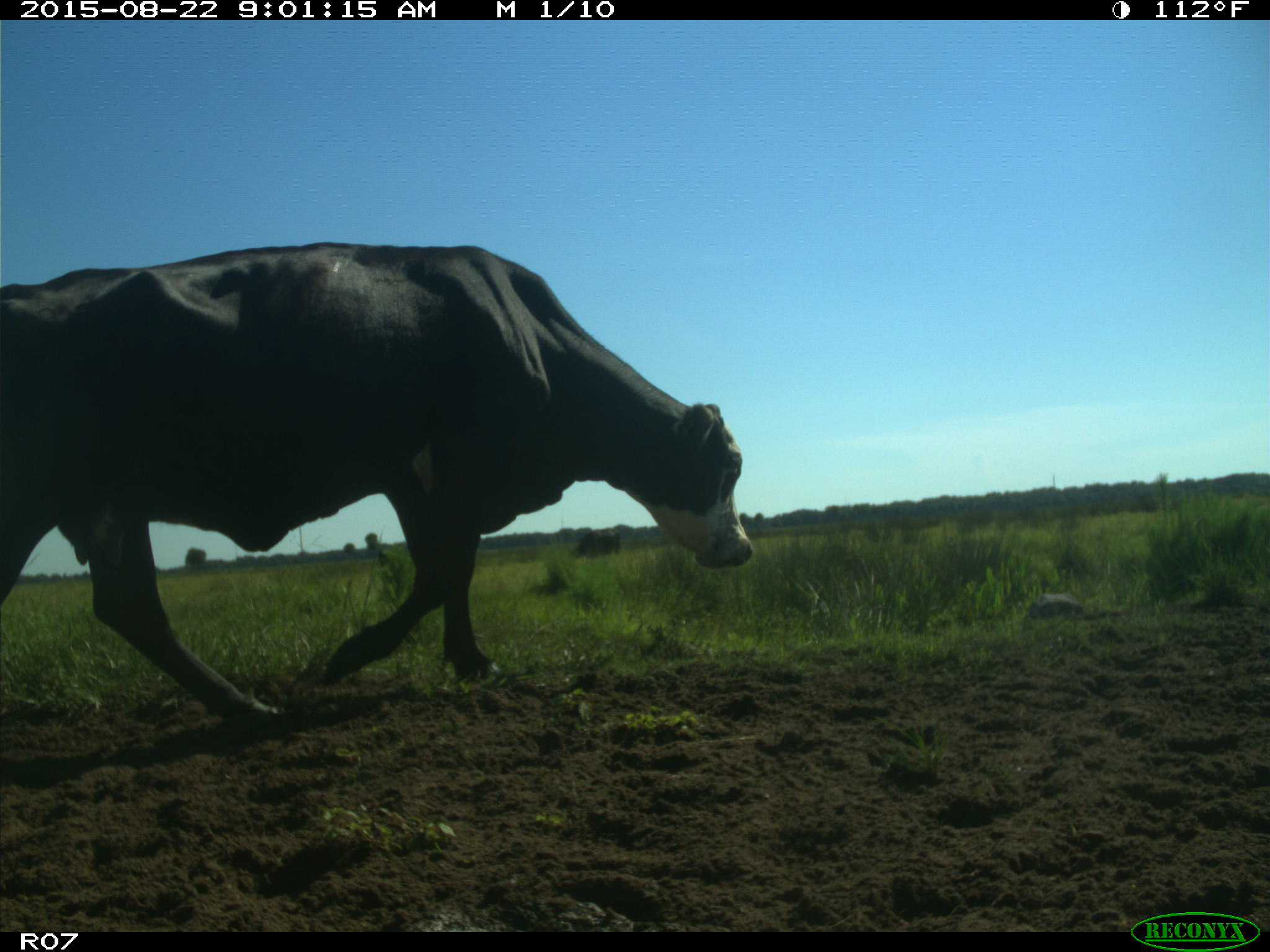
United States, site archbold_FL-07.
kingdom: Animalia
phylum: Chordata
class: Mammalia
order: Artiodactyla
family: Bovidae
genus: Bos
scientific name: Bos taurus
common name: domestic cow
Bos taurus (domestic cow).